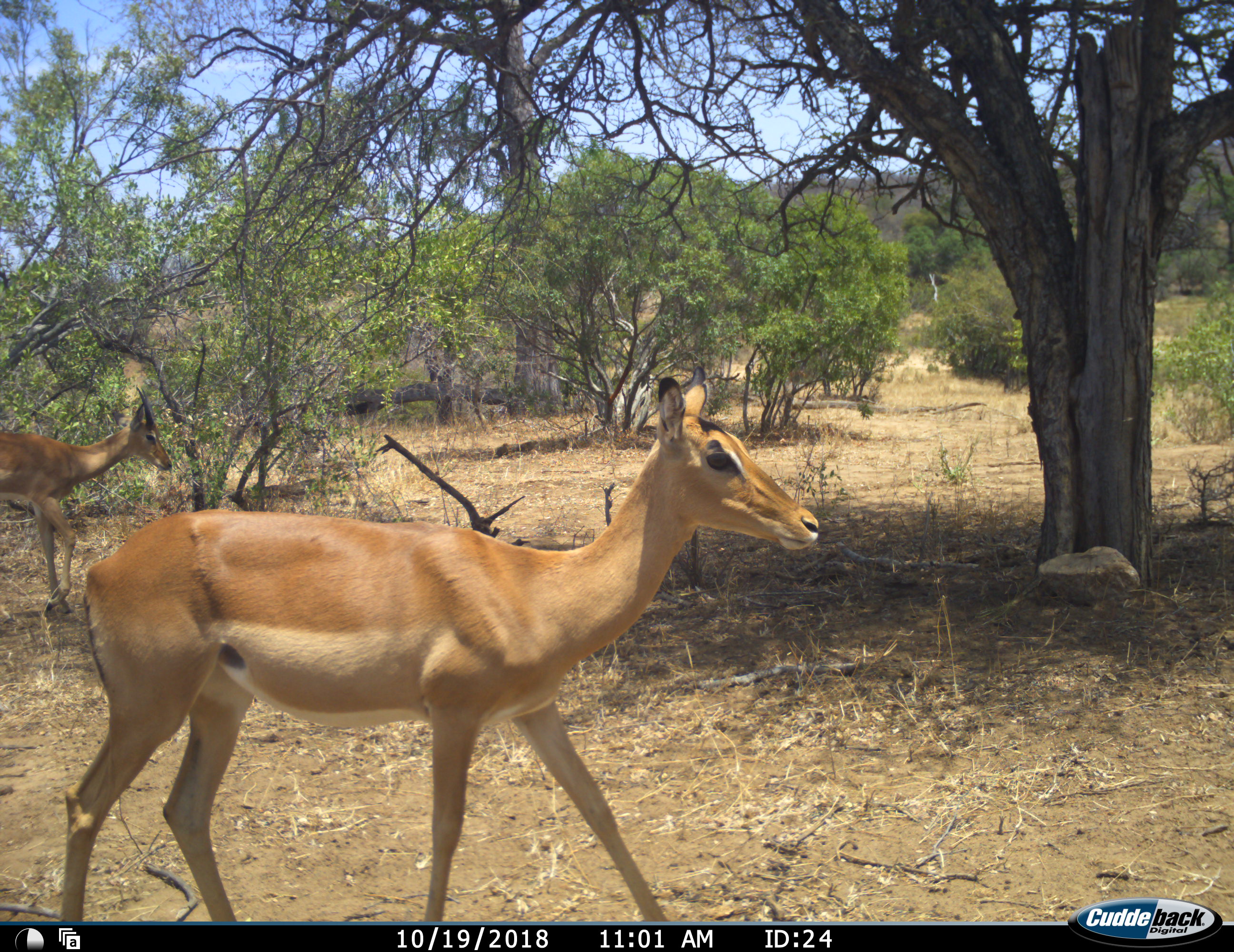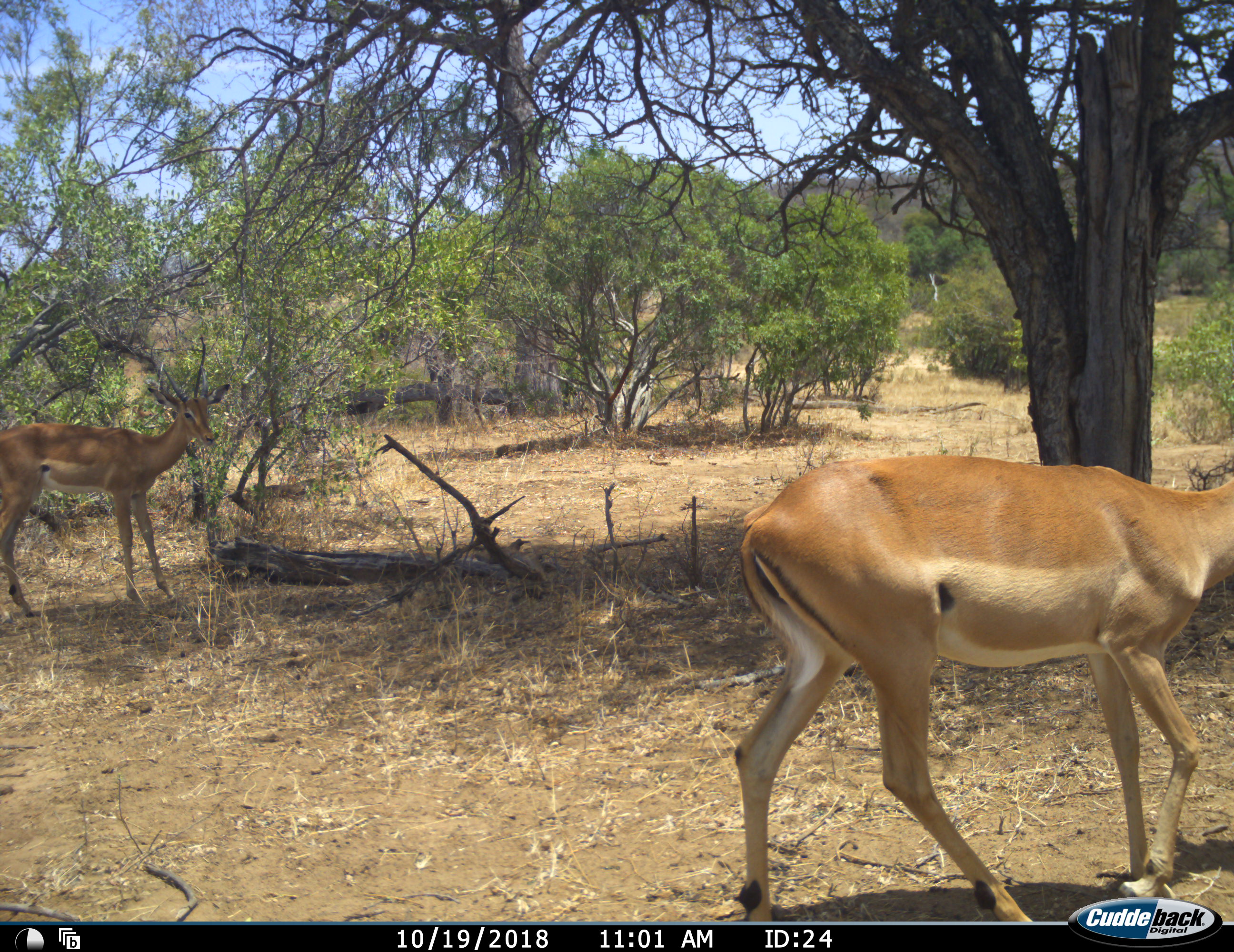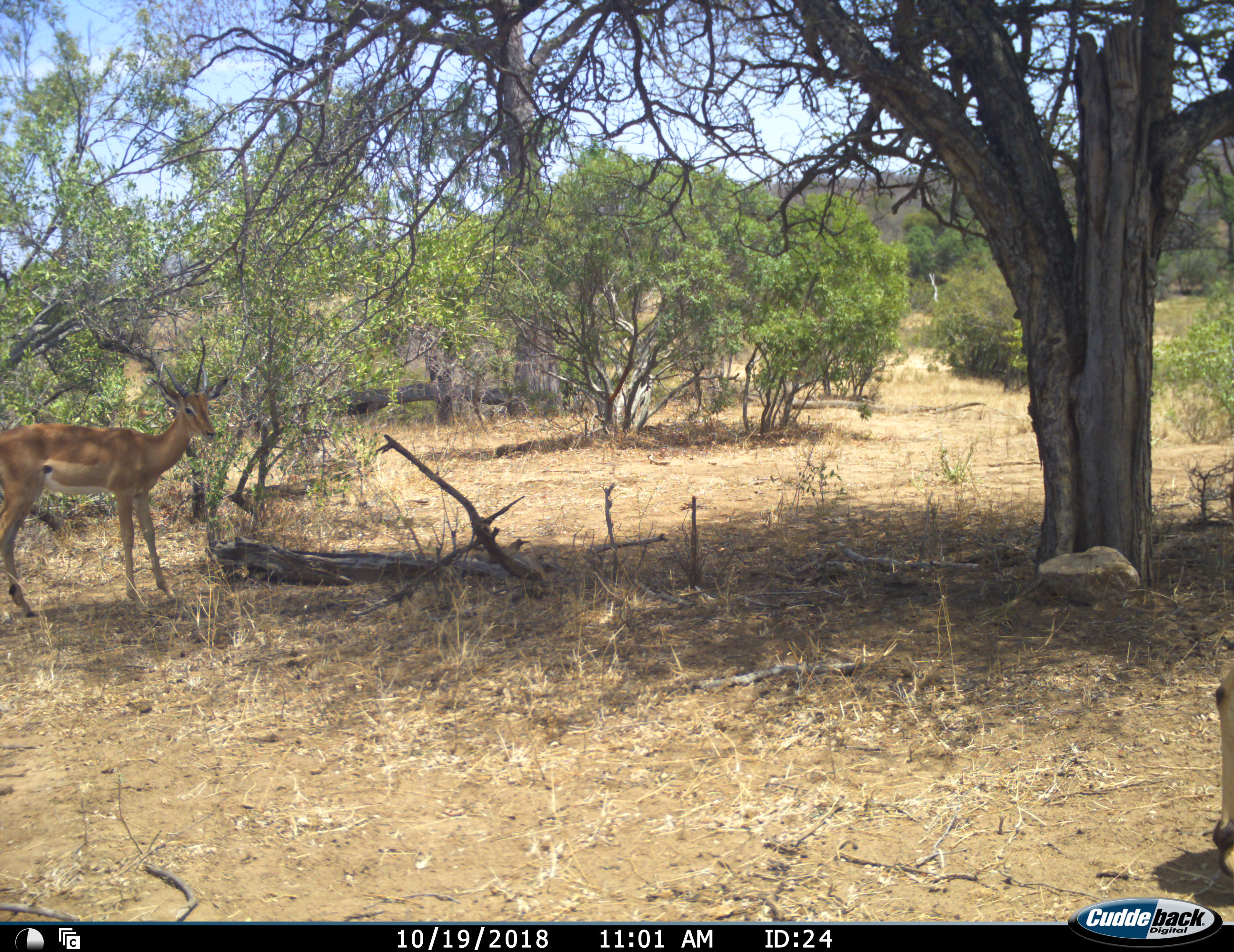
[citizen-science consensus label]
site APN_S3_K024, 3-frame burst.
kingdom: Animalia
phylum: Chordata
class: Mammalia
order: Artiodactyla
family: Bovidae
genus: Aepyceros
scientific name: Aepyceros melampus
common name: impala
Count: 2.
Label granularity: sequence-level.